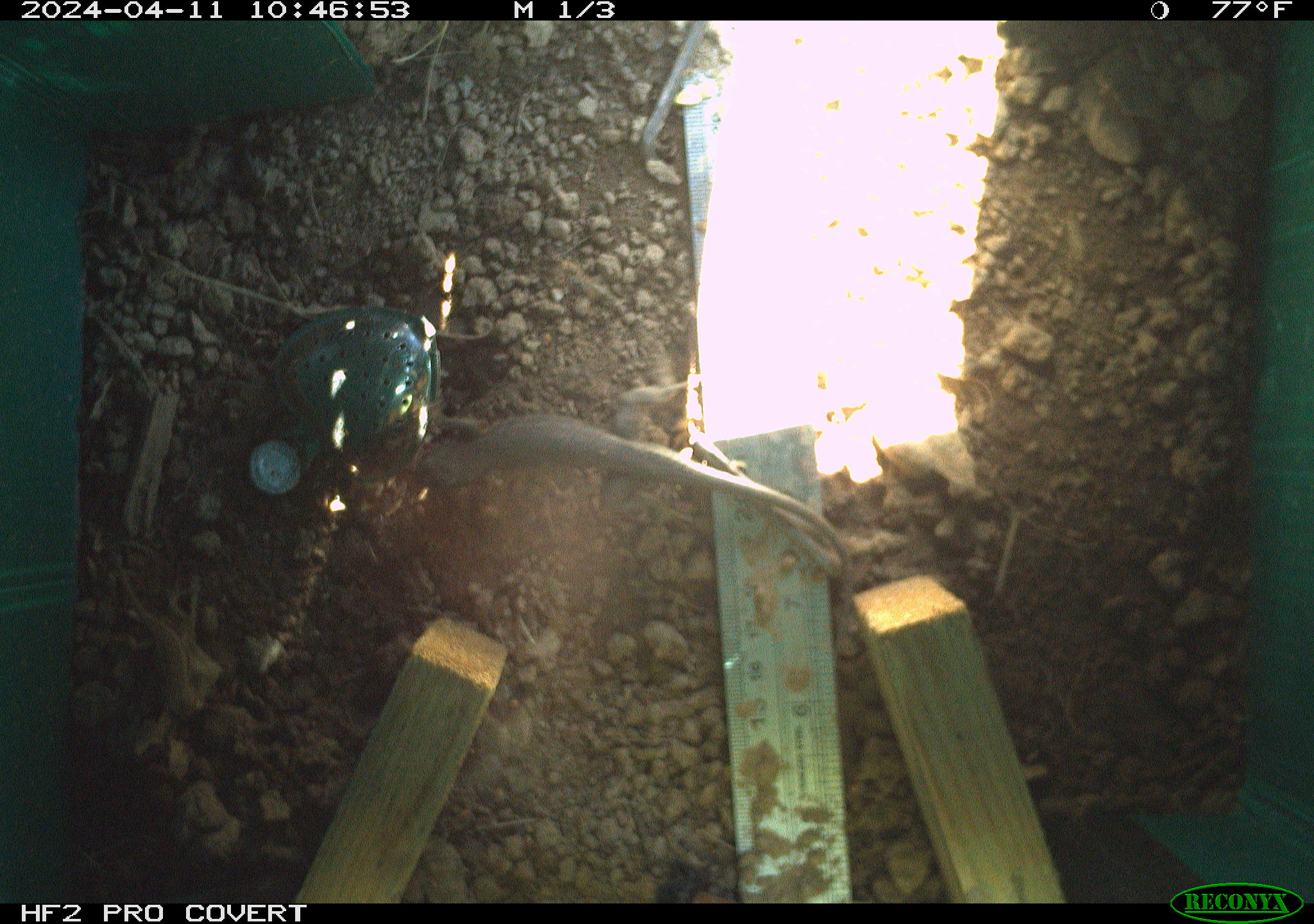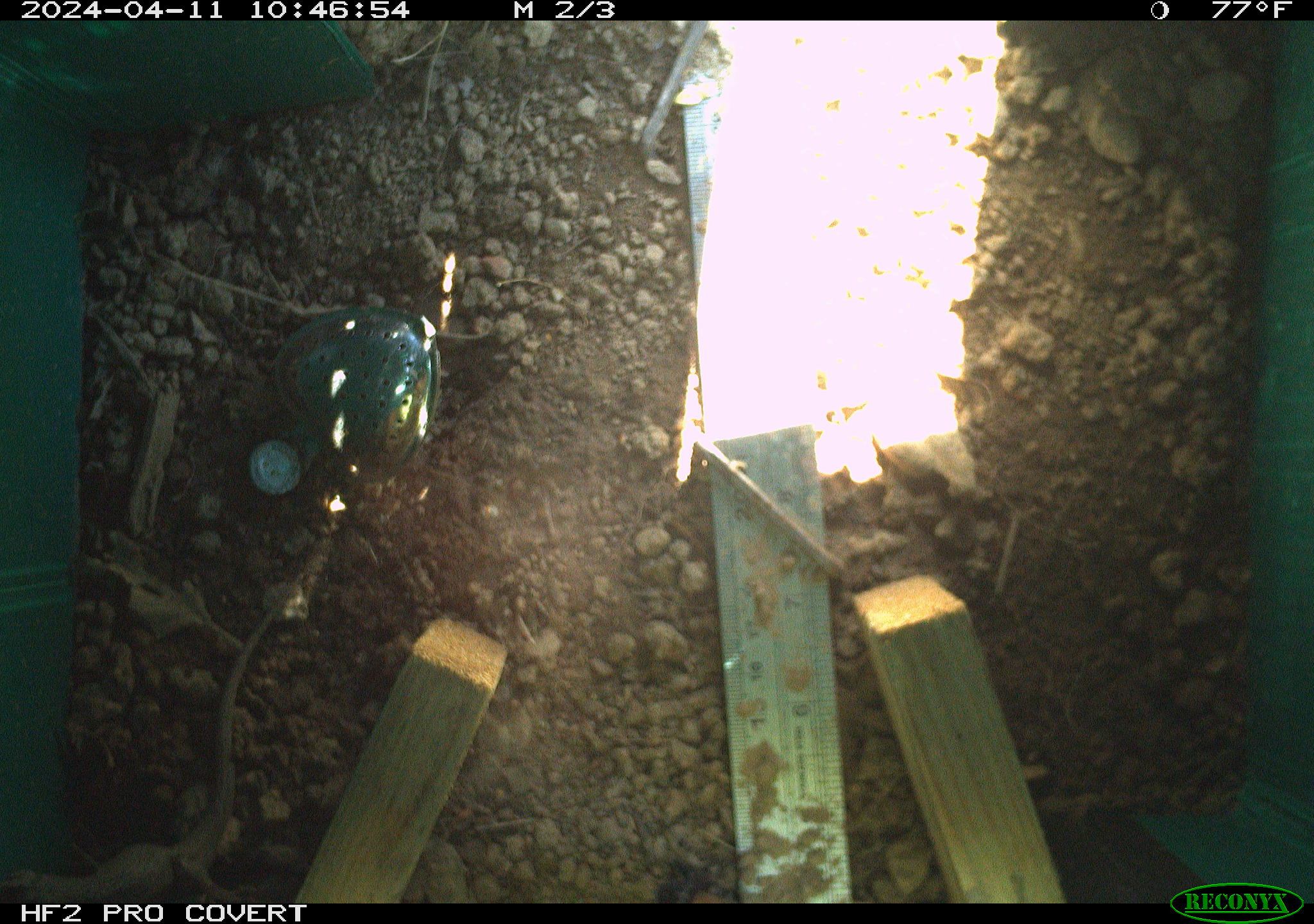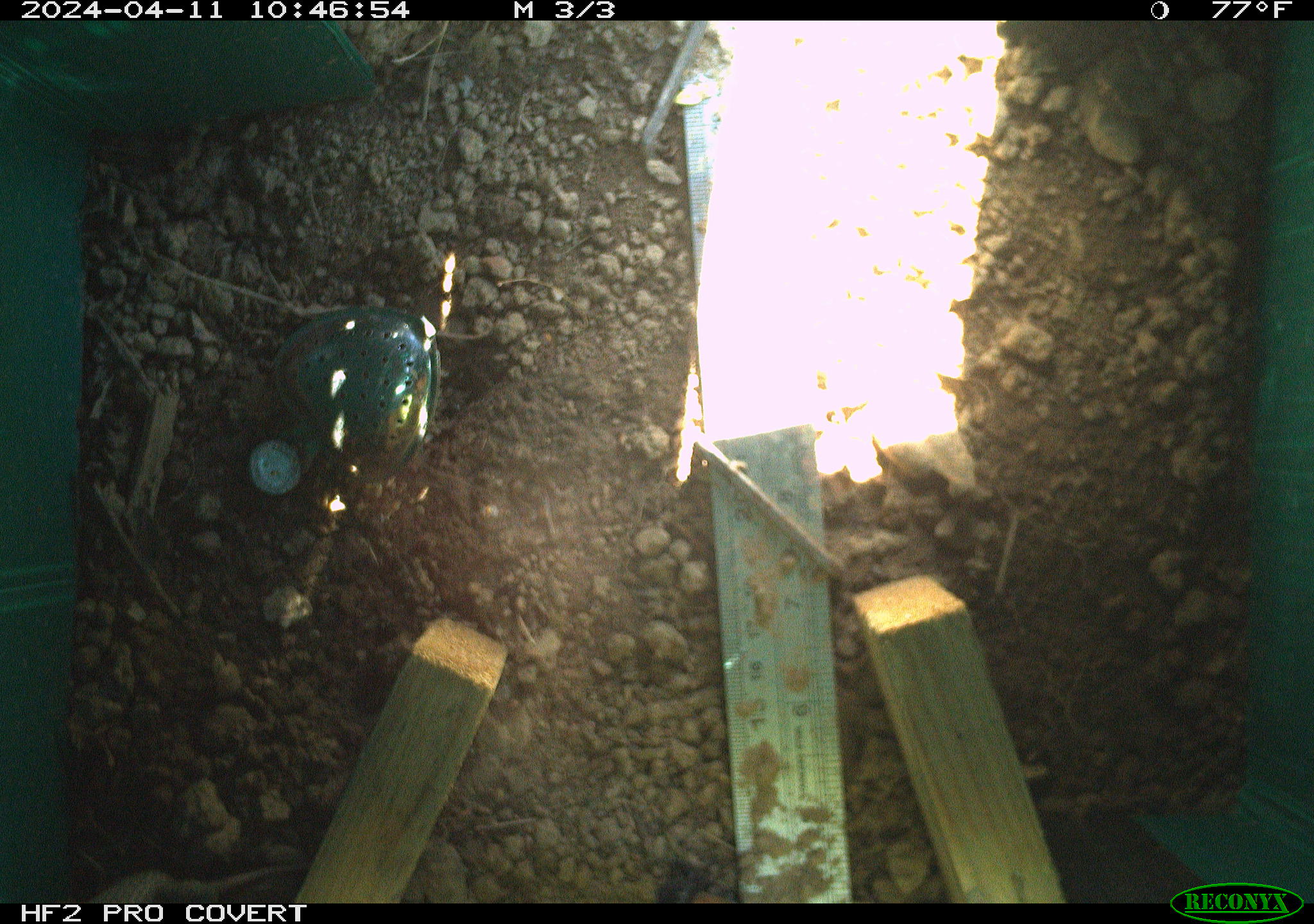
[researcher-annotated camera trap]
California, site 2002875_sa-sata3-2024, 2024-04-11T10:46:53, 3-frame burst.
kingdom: Animalia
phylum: Chordata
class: Reptilia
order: Squamata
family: Phrynosomatidae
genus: Sceloporus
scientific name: Sceloporus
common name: spiny lizards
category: sceloporus species